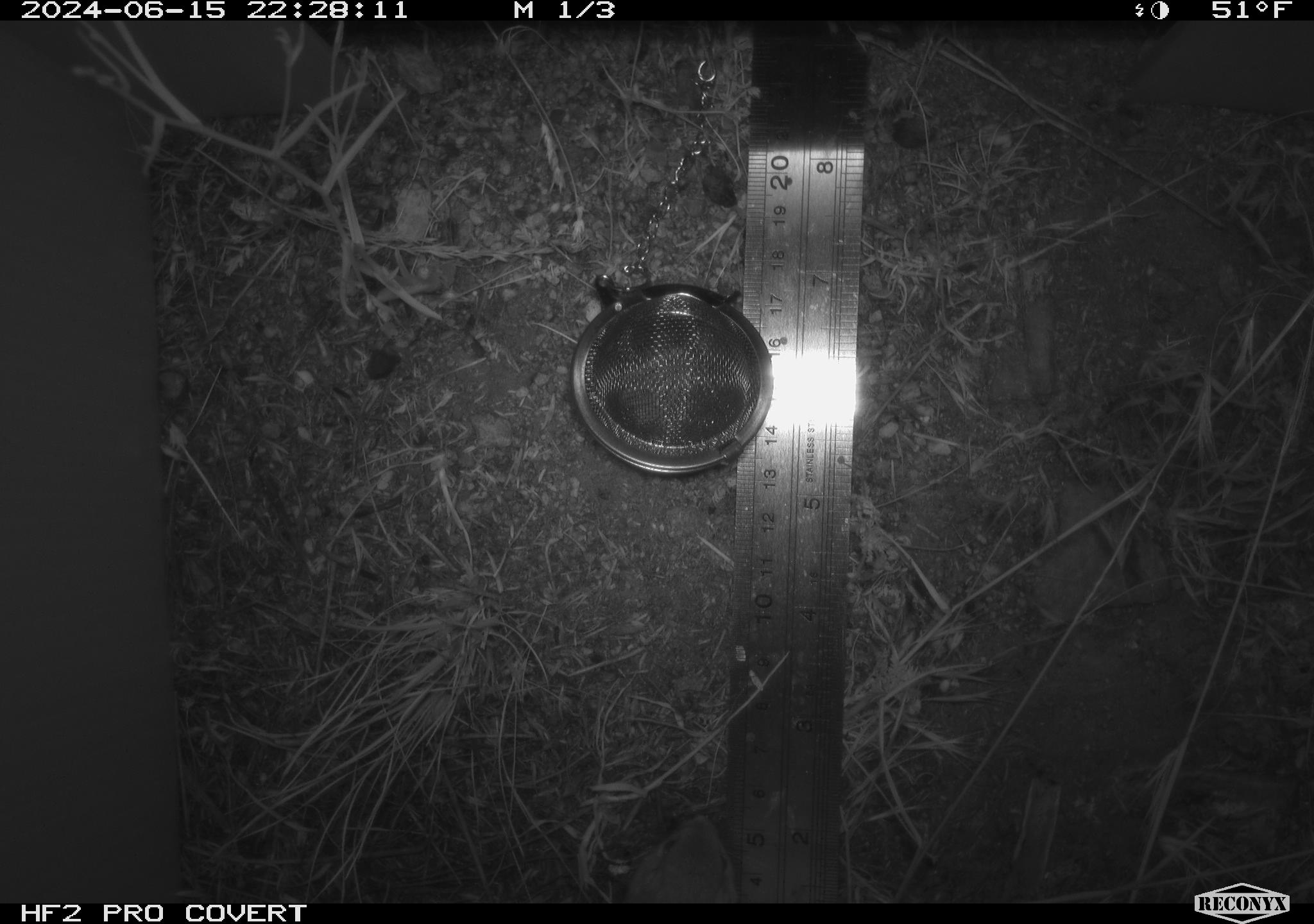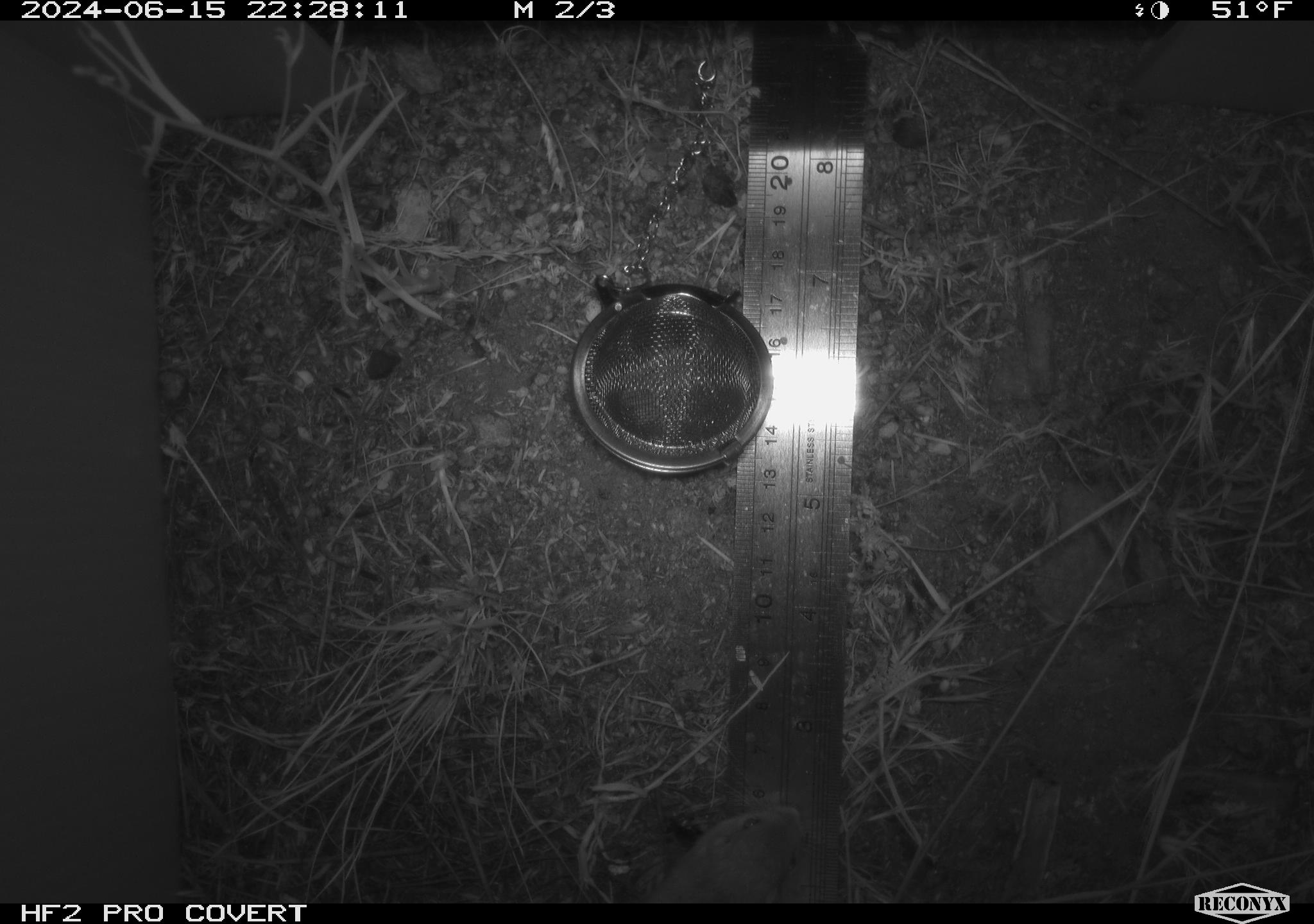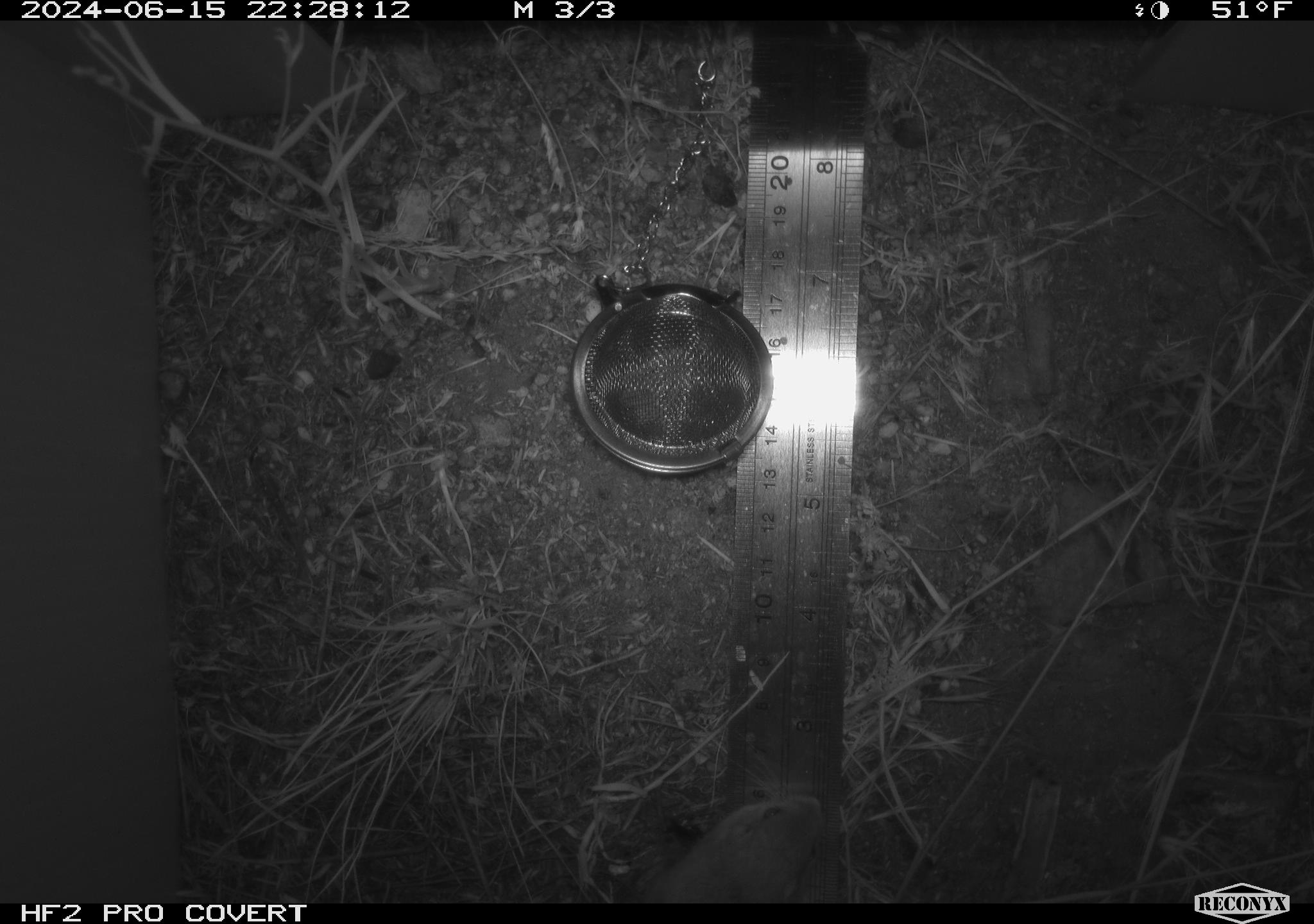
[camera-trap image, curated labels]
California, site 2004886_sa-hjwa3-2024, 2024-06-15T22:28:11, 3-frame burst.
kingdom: Animalia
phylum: Chordata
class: Mammalia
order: Rodentia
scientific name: Rodentia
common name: rodent